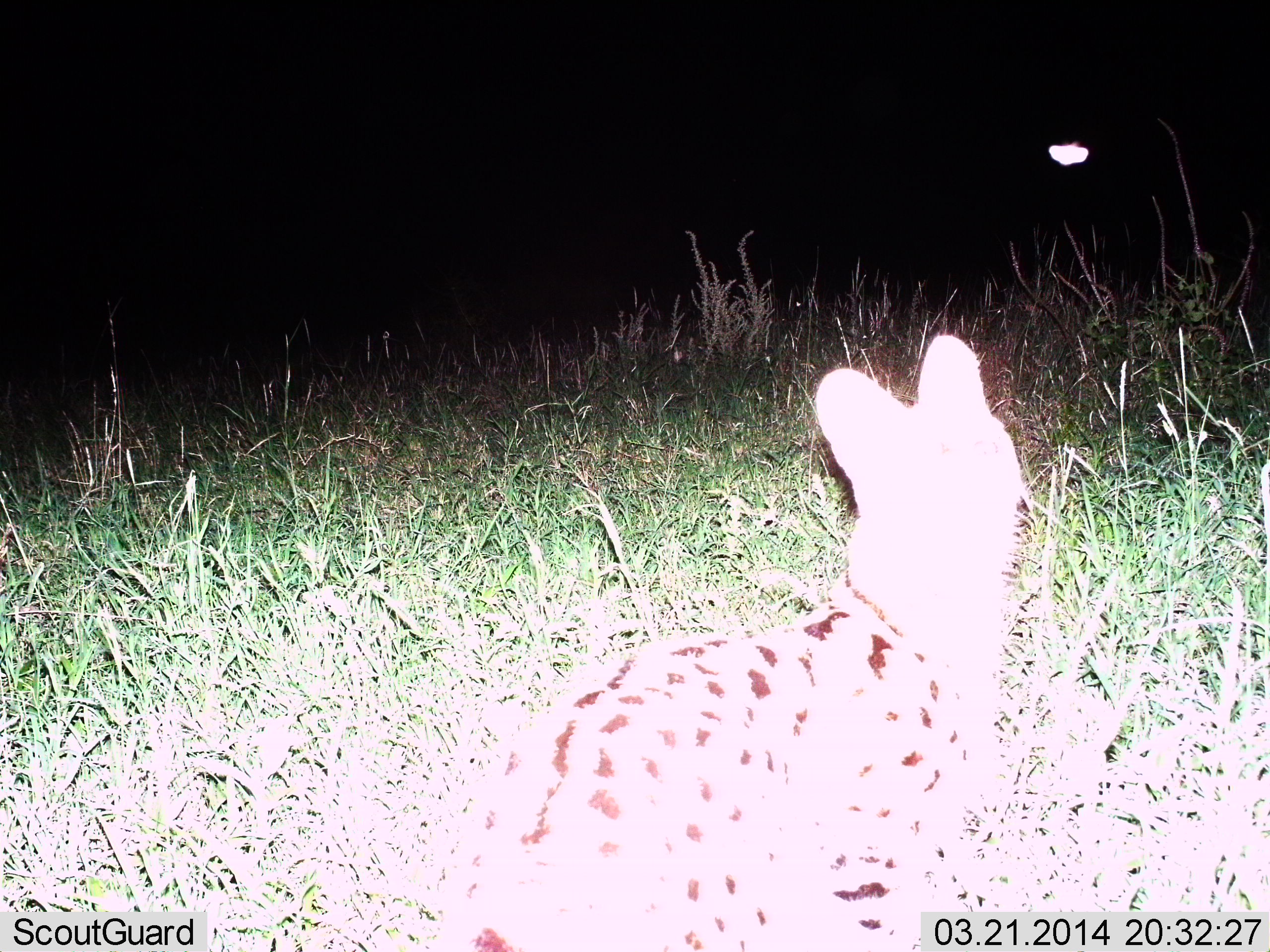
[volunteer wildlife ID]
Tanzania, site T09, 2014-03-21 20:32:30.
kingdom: Animalia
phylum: Chordata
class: Mammalia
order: Carnivora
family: Felidae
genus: Leptailurus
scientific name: Leptailurus serval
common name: serval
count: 1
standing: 80%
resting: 0%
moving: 7%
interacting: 13%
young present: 0%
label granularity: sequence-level